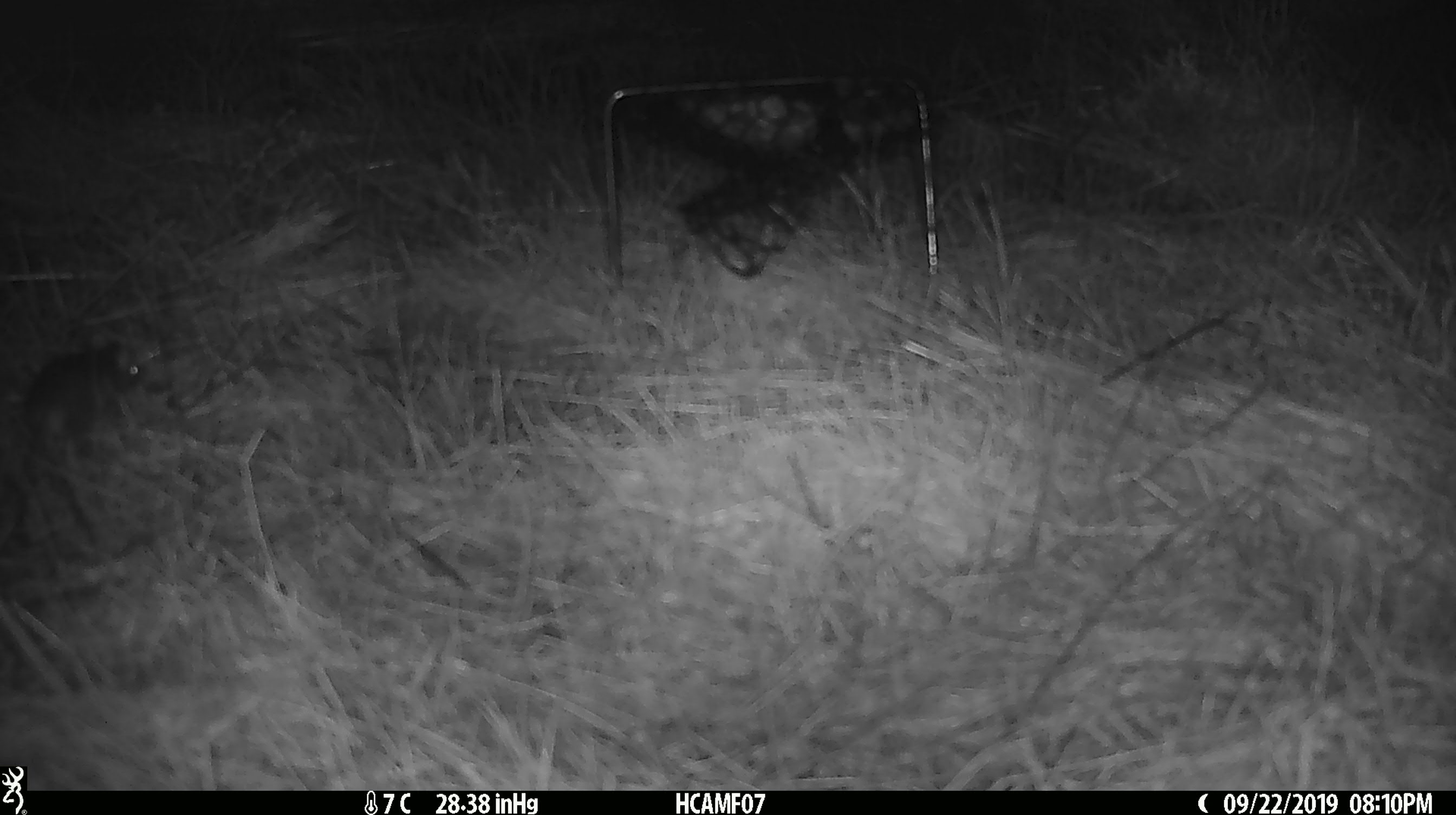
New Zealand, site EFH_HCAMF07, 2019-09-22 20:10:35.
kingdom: Animalia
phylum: Chordata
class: Mammalia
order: Rodentia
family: Muridae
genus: Mus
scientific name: Mus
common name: mouse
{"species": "mouse (Mus)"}